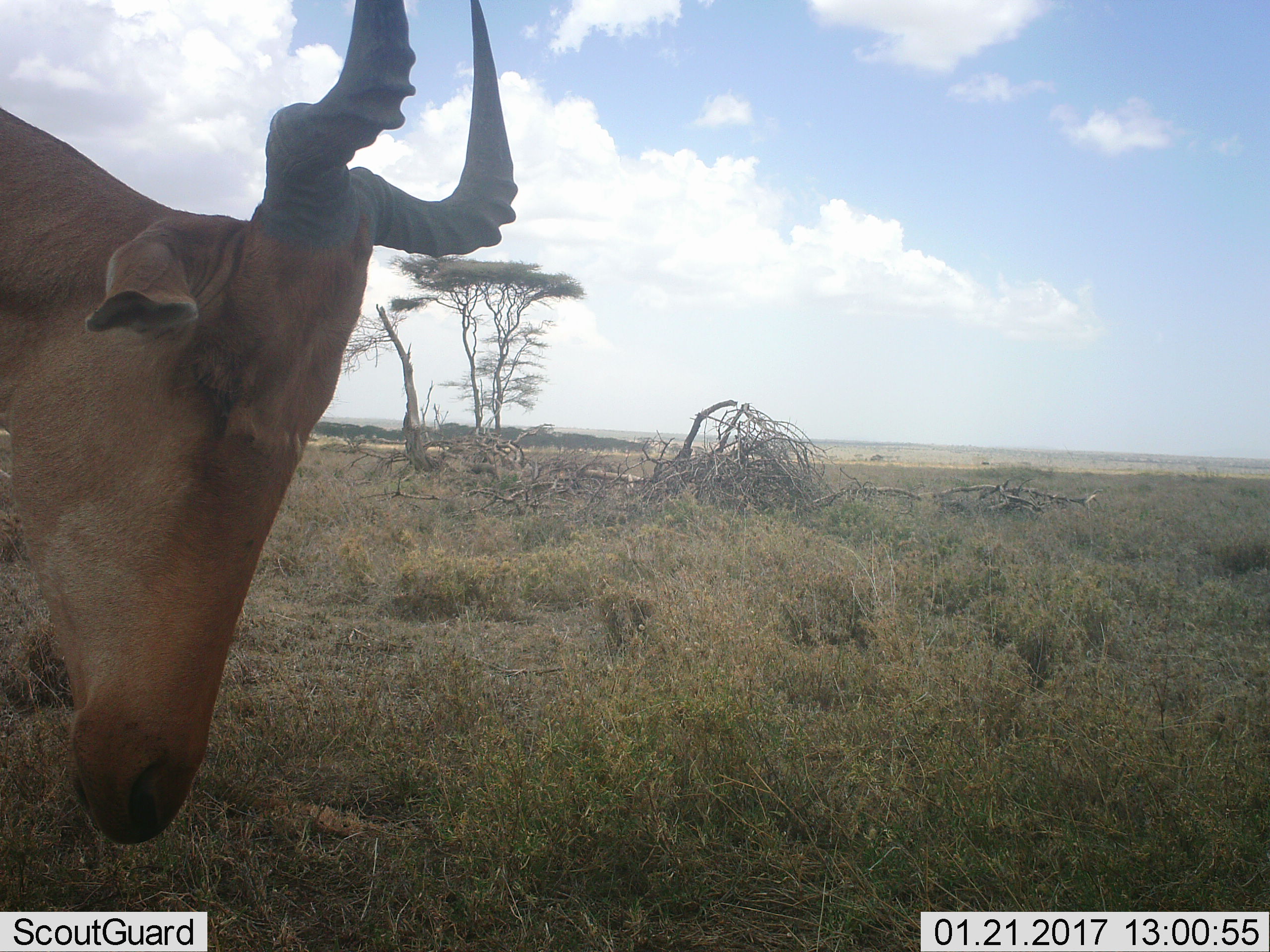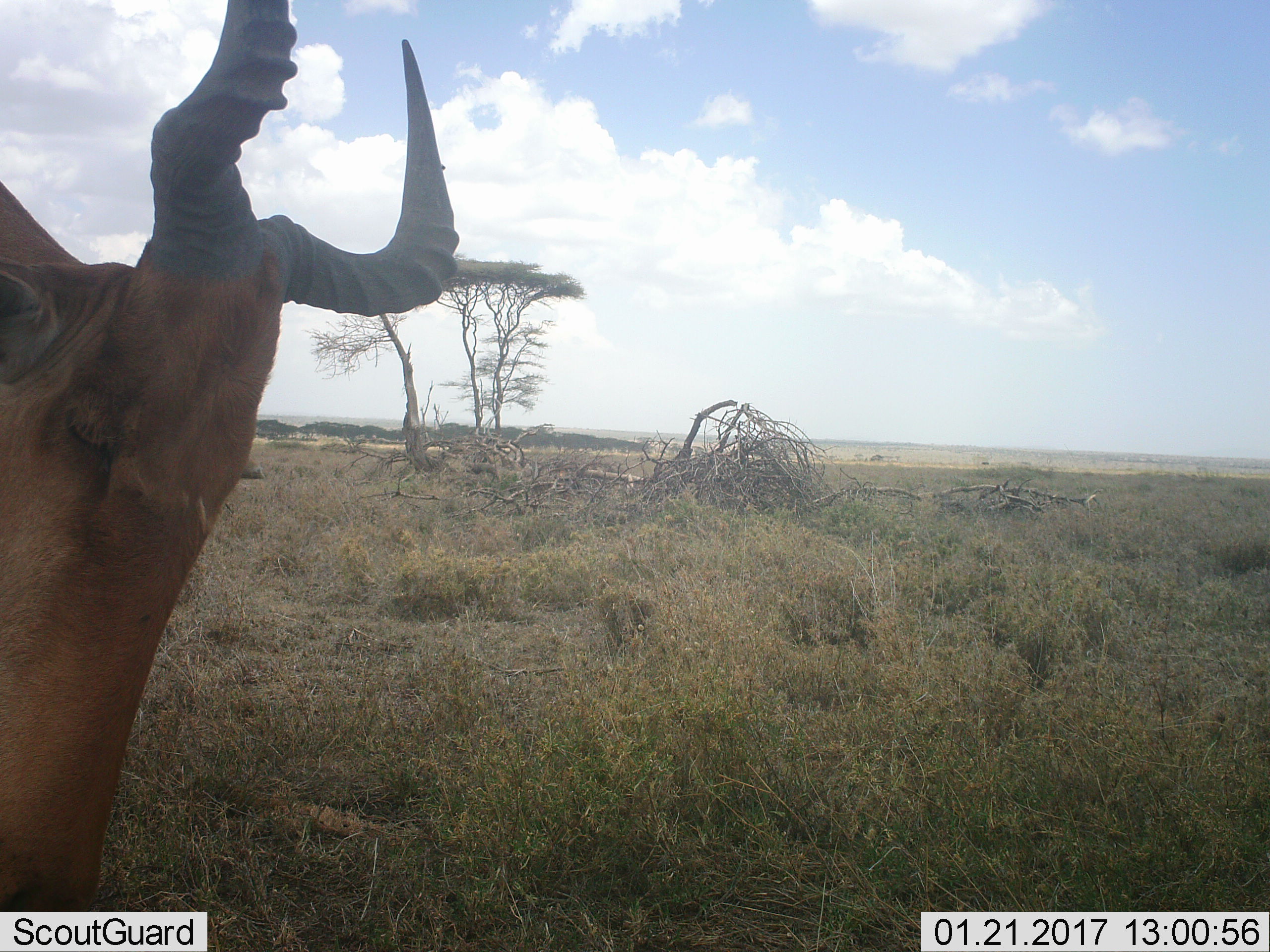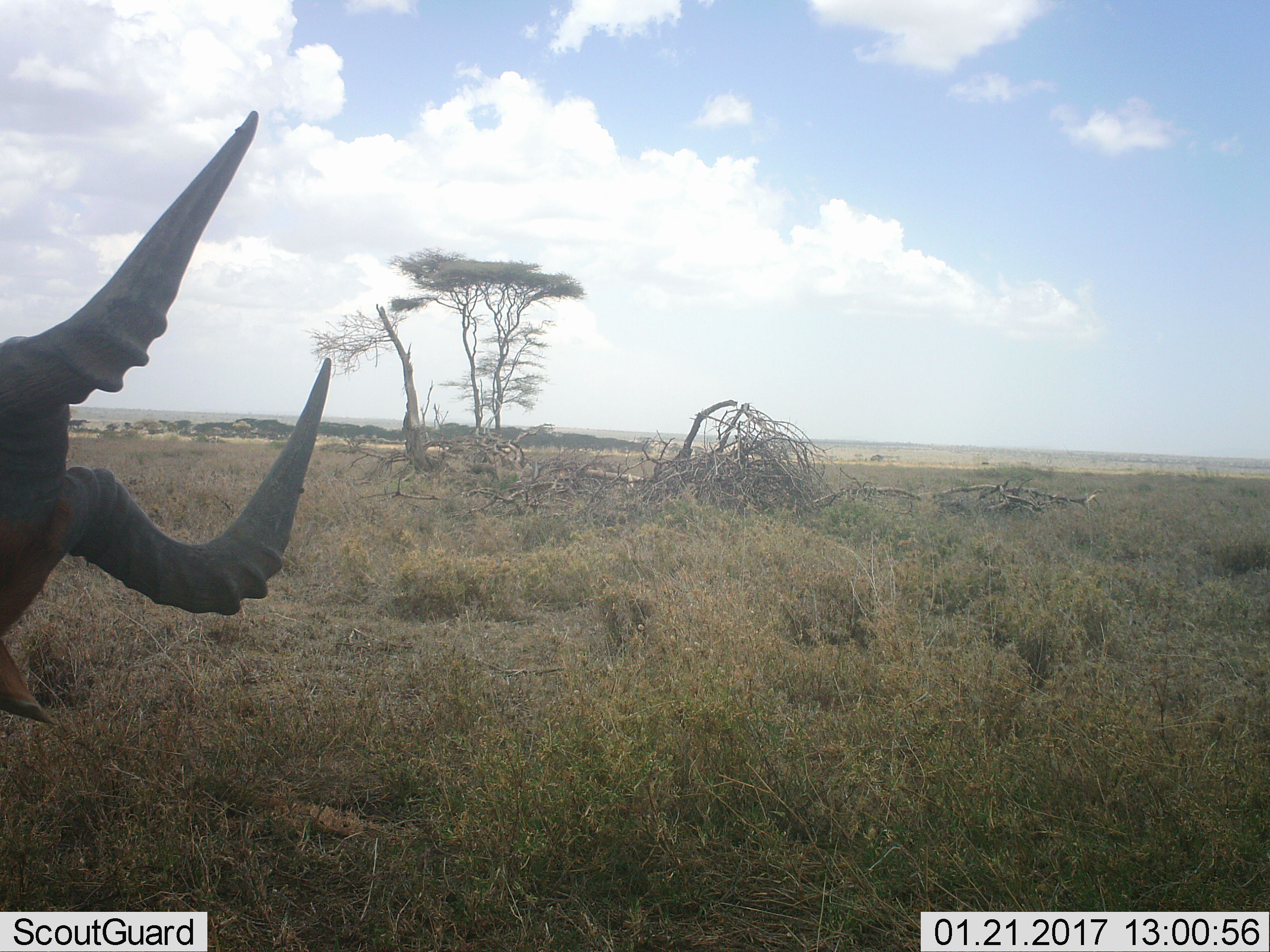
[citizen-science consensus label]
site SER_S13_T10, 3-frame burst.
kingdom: Animalia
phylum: Chordata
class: Mammalia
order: Artiodactyla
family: Bovidae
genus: Alcelaphus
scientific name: Alcelaphus buselaphus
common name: hartebeest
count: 1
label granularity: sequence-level